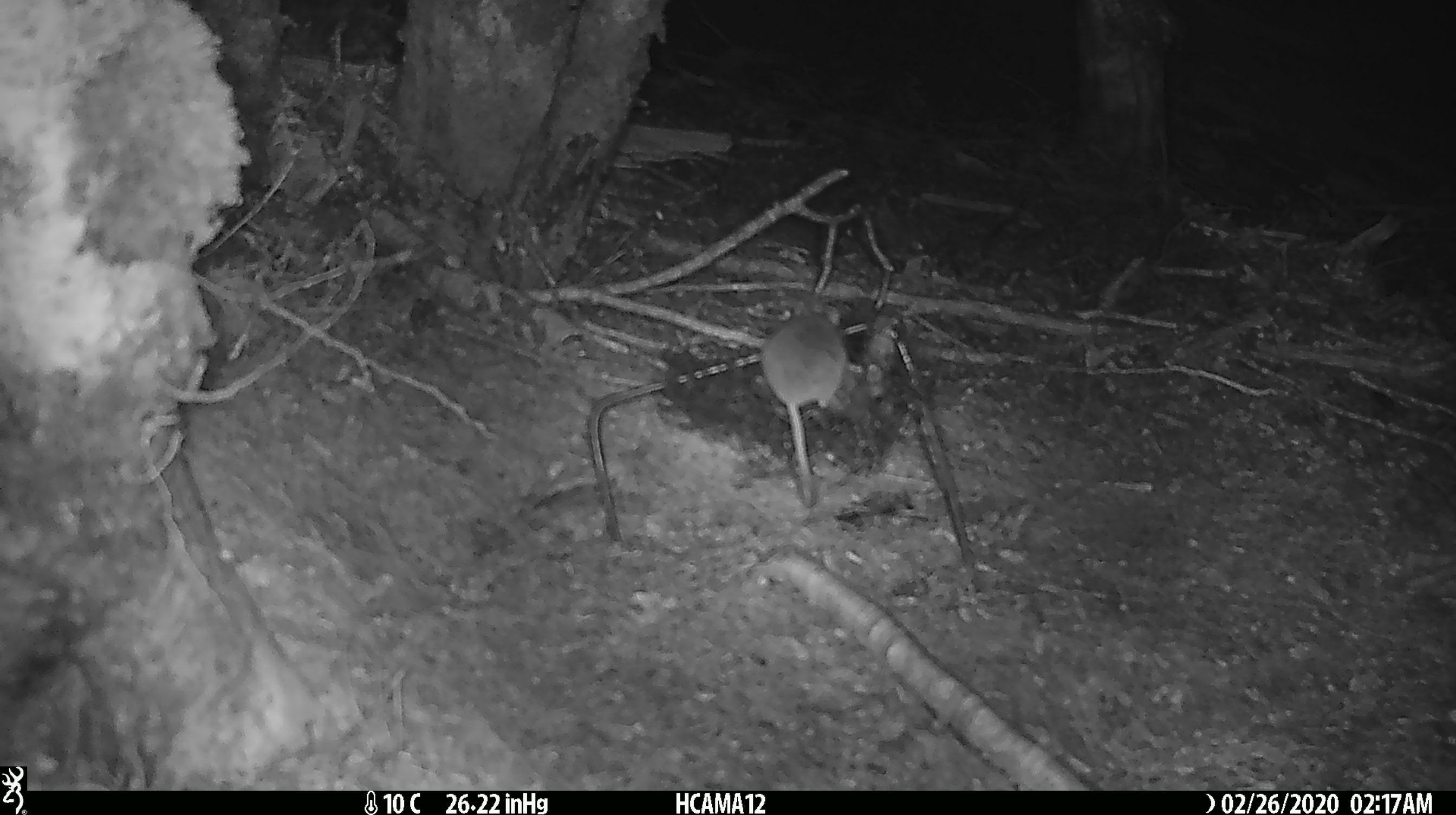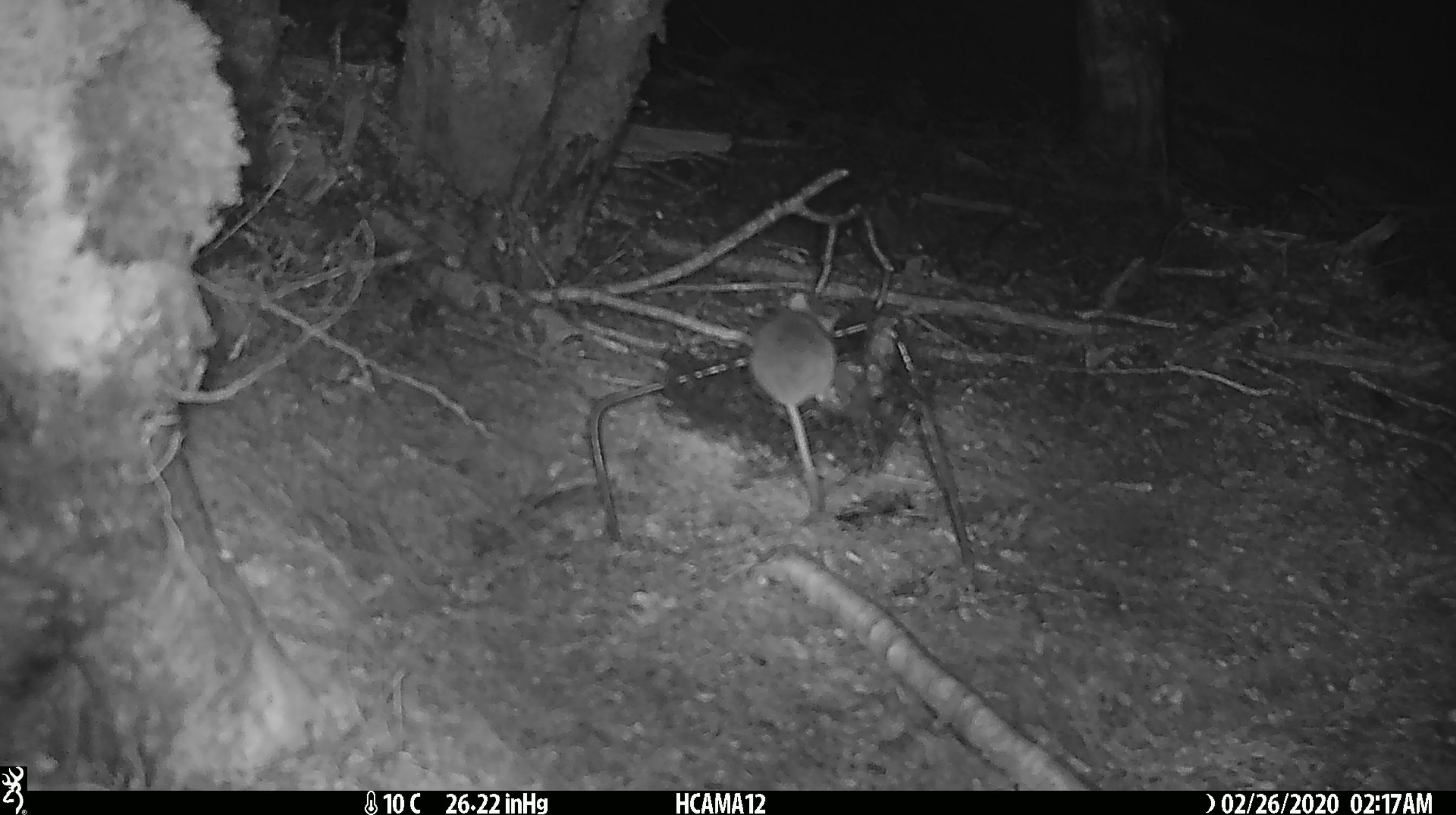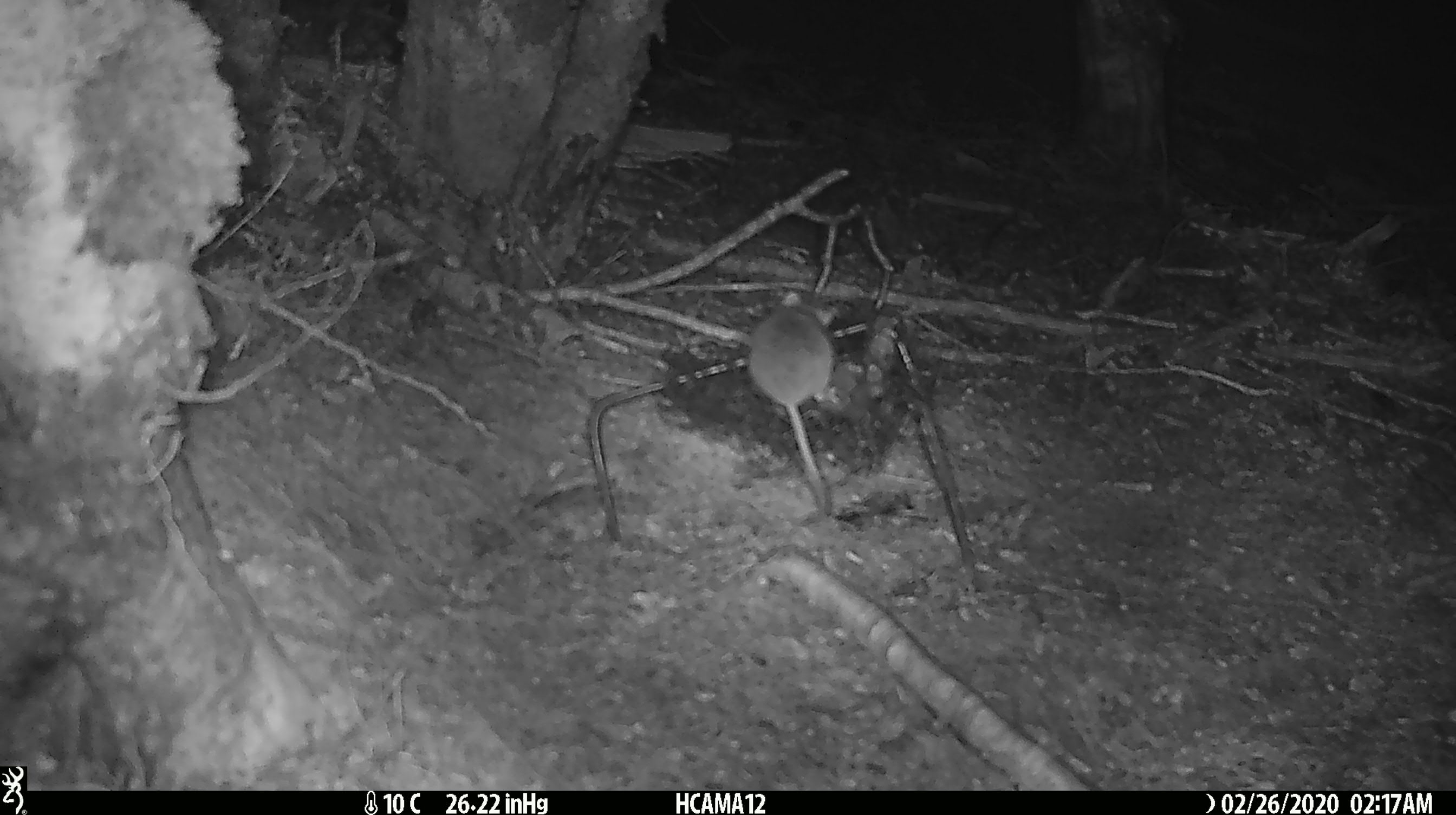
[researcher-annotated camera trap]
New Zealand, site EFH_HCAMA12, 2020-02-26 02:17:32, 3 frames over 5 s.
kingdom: Animalia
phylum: Chordata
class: Mammalia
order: Rodentia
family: Muridae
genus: Mus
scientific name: Mus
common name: mouse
Mouse (Mus).